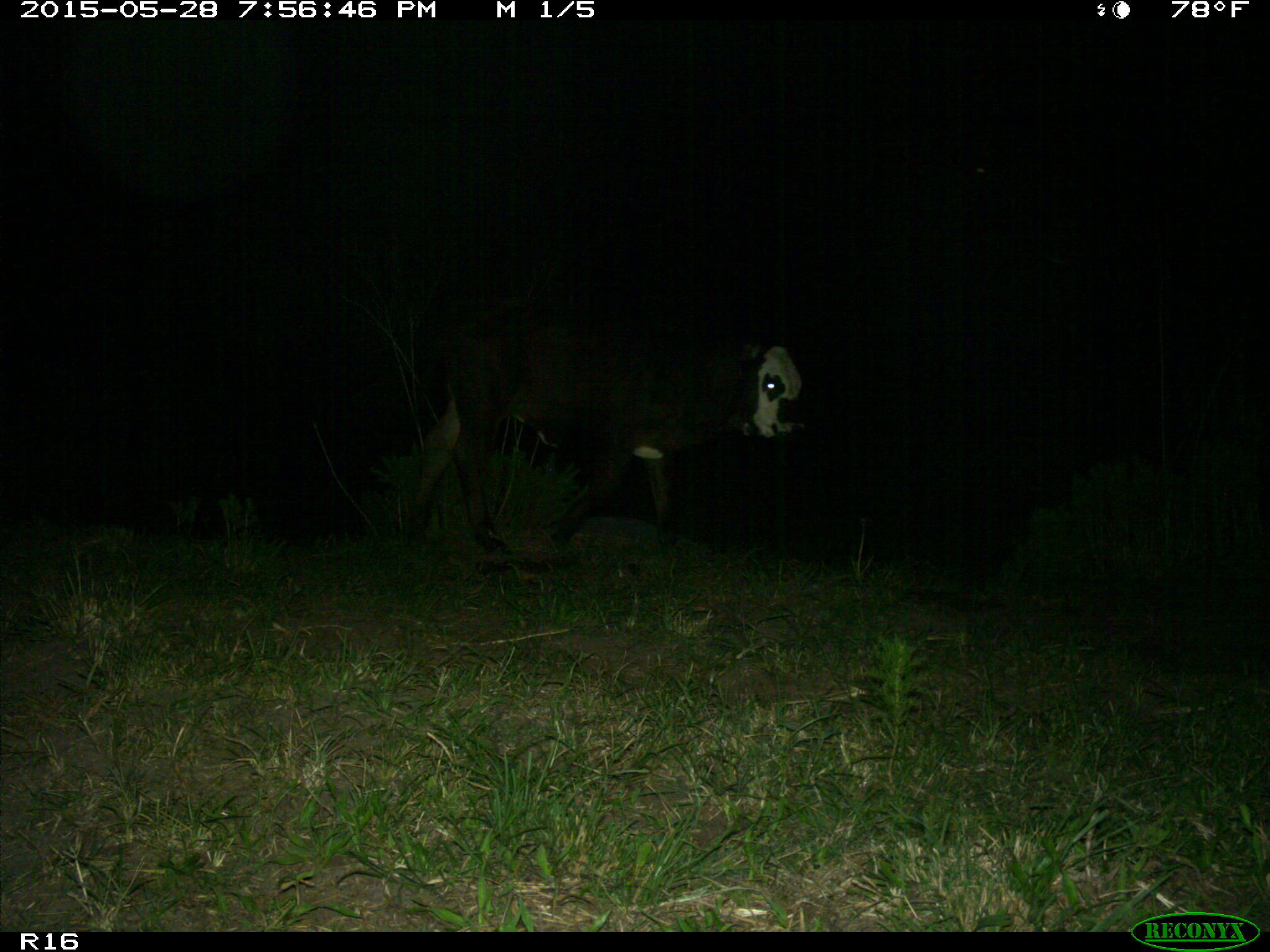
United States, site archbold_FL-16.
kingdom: Animalia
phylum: Chordata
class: Mammalia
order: Artiodactyla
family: Bovidae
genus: Bos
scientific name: Bos taurus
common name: domestic cow